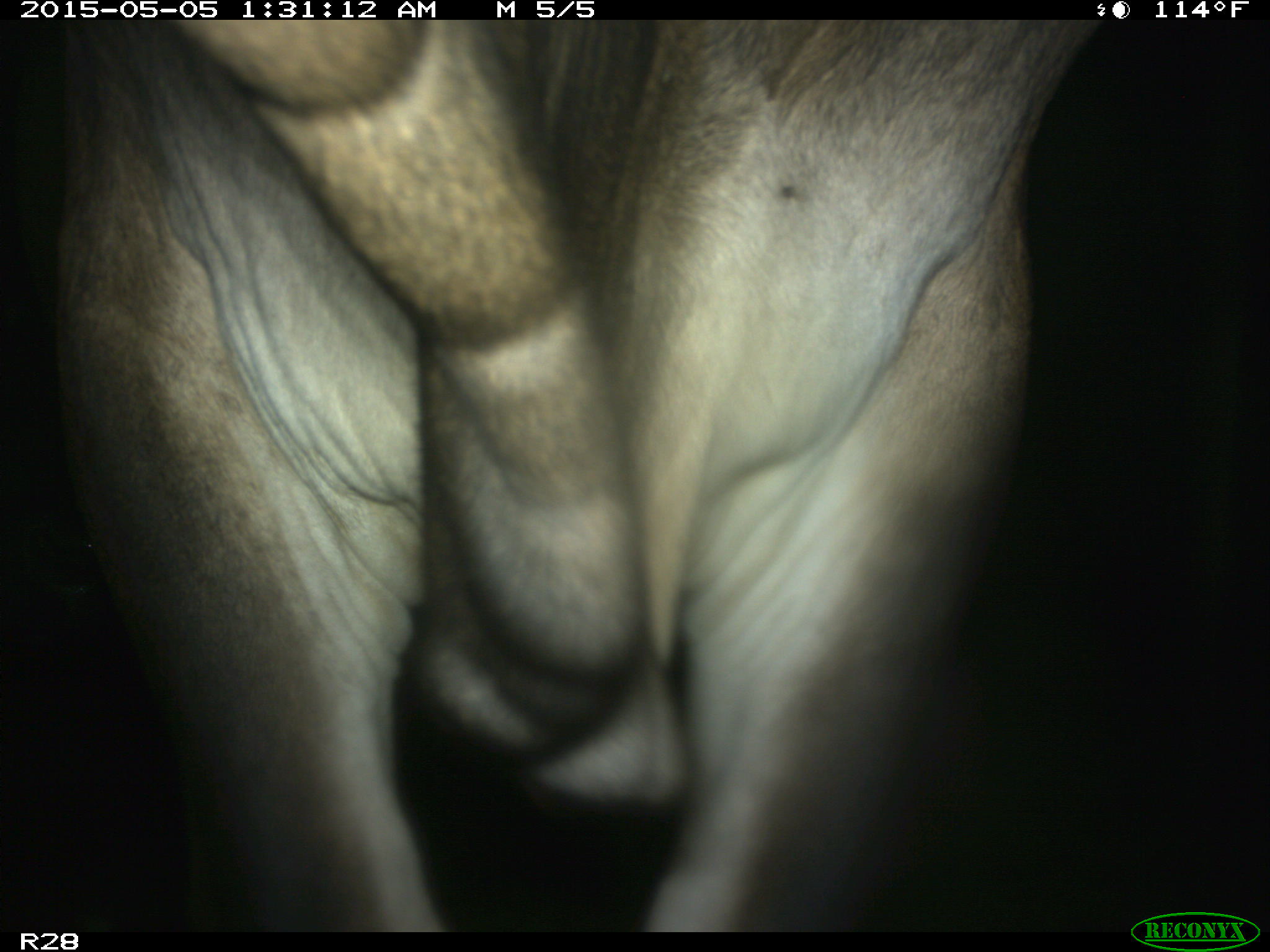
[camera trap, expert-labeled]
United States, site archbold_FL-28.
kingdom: Animalia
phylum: Chordata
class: Mammalia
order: Artiodactyla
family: Bovidae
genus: Bos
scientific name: Bos taurus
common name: domestic cow